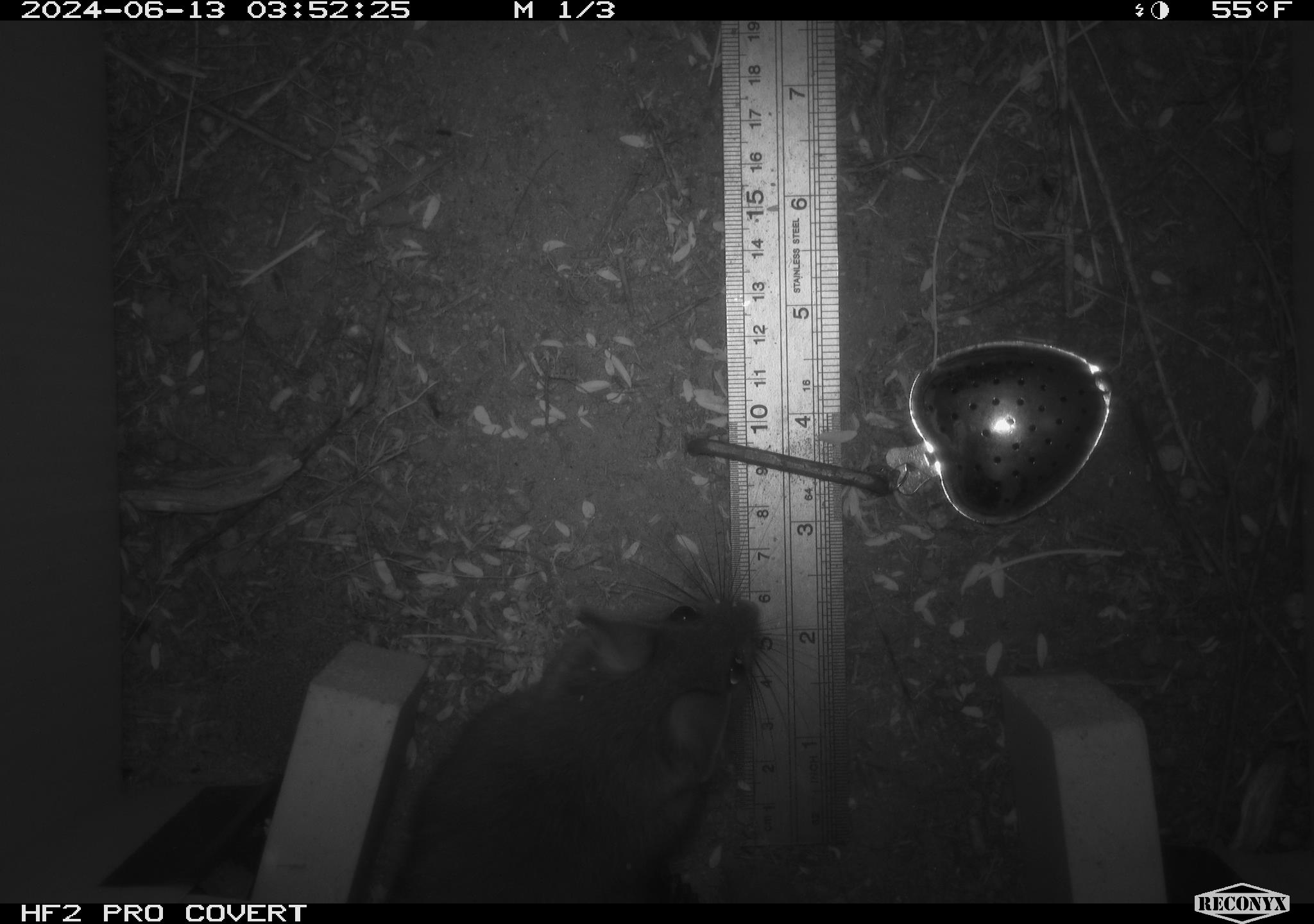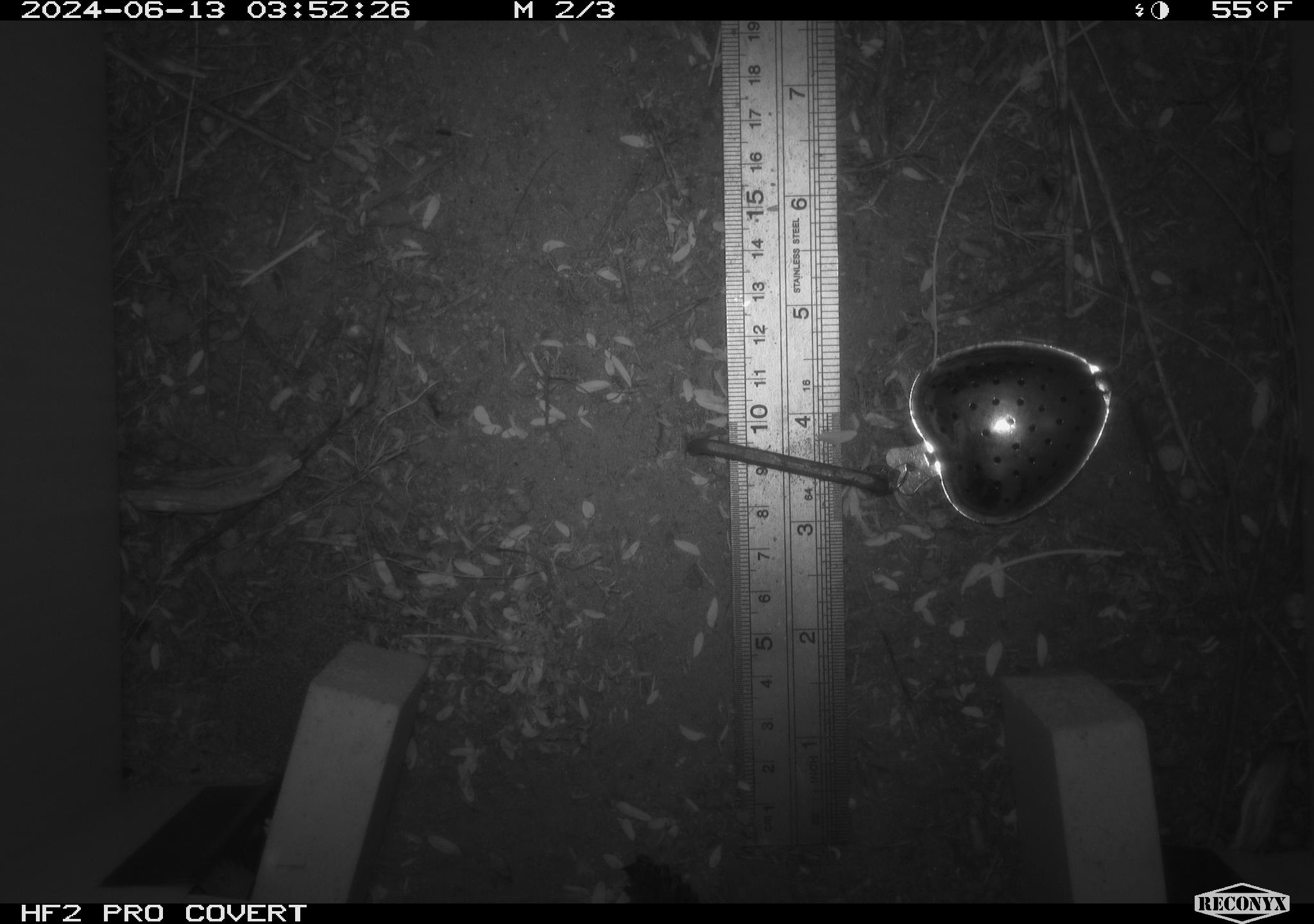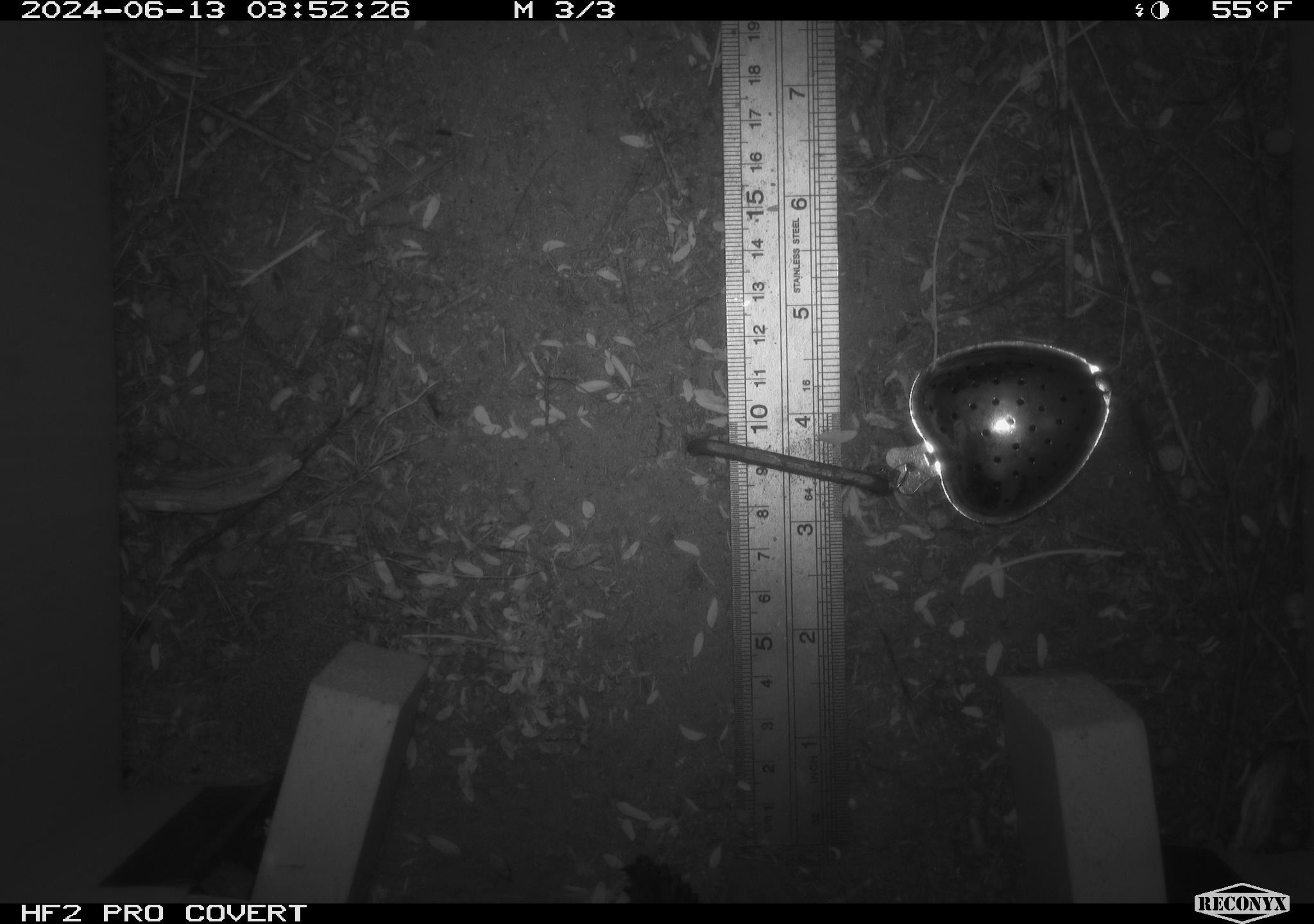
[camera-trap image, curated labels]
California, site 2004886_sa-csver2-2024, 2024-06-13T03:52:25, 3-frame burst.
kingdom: Animalia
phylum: Chordata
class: Mammalia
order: Rodentia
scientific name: Rodentia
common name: rodent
Rodent (Rodentia).